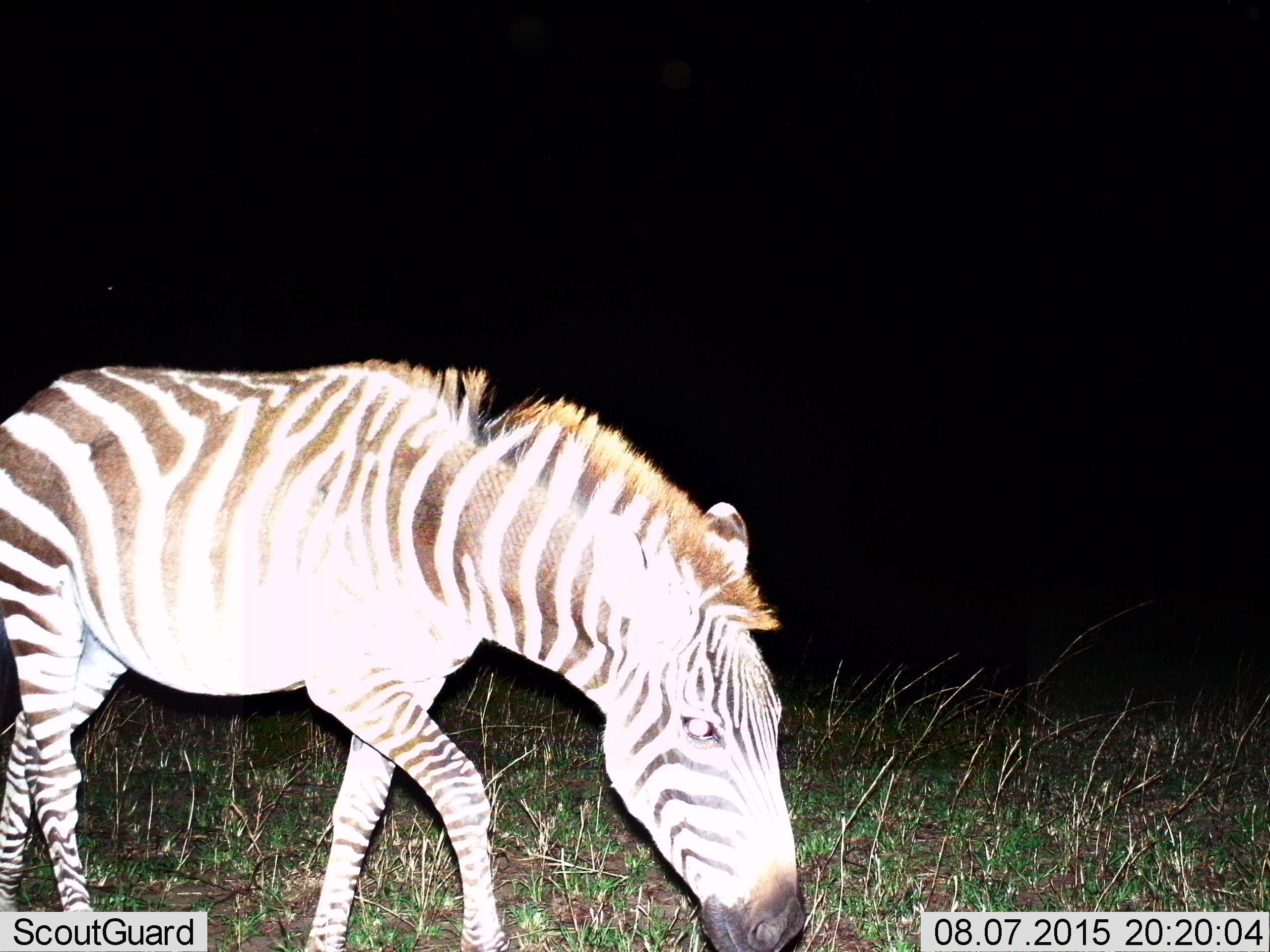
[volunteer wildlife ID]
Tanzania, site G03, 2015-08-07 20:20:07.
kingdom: Animalia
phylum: Chordata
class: Mammalia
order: Perissodactyla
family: Equidae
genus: Equus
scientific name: Equus quagga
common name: plains zebra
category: zebra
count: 1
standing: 10%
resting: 0%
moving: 55%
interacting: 0%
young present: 0%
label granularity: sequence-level